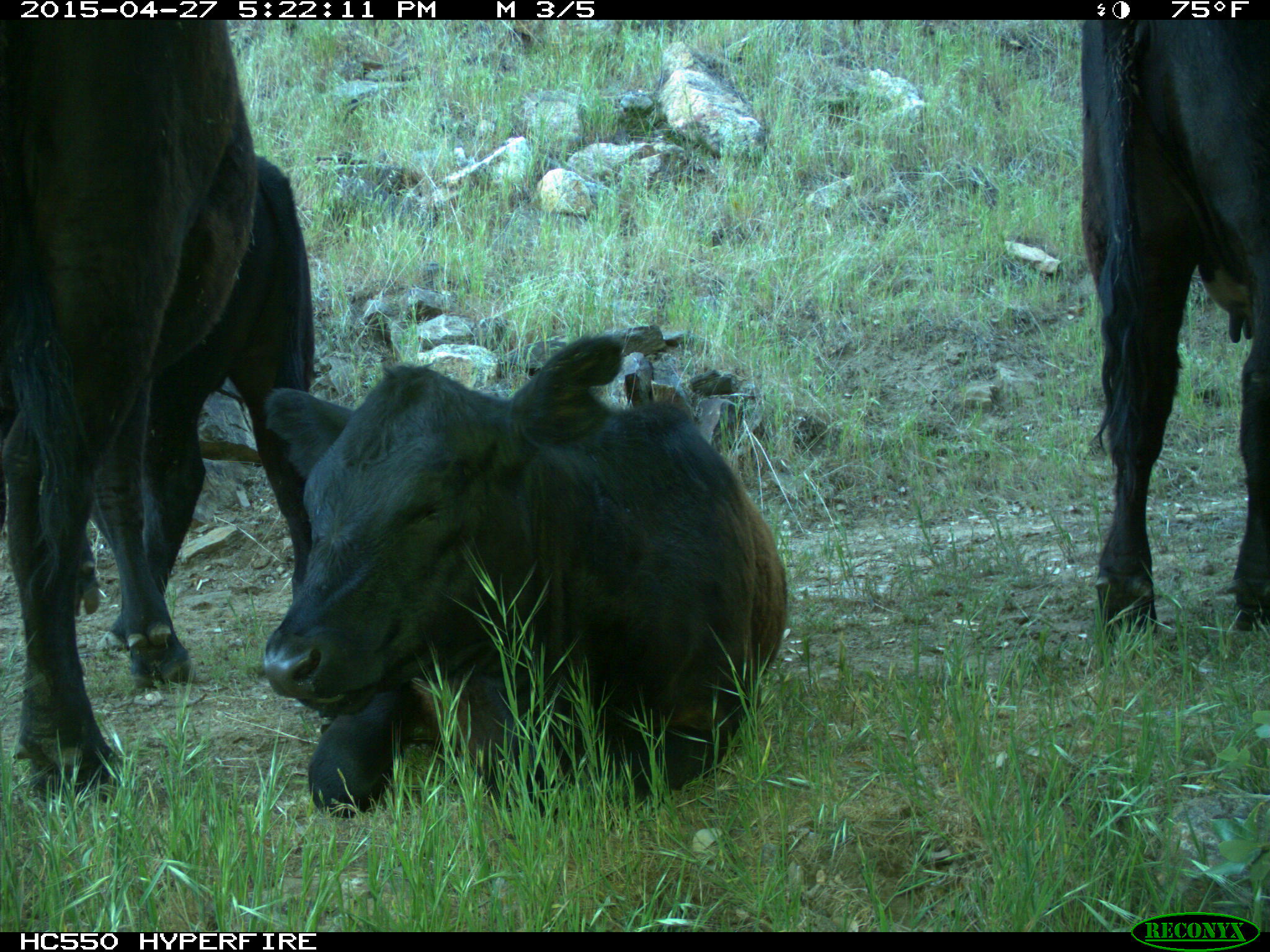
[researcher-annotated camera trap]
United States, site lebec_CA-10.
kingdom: Animalia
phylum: Chordata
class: Mammalia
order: Artiodactyla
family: Bovidae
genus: Bos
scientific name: Bos taurus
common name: domestic cow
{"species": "Bos taurus (domestic cow)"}